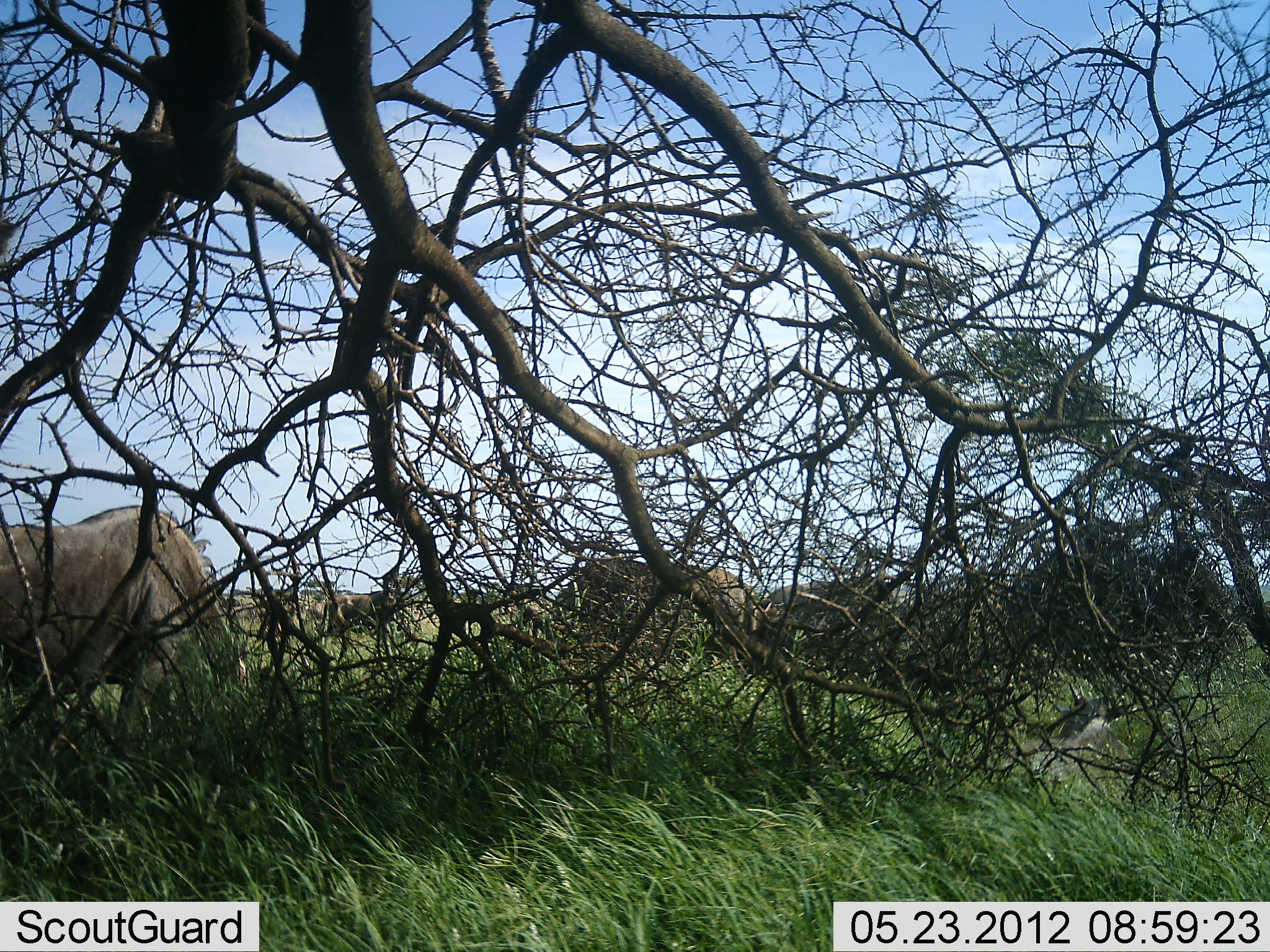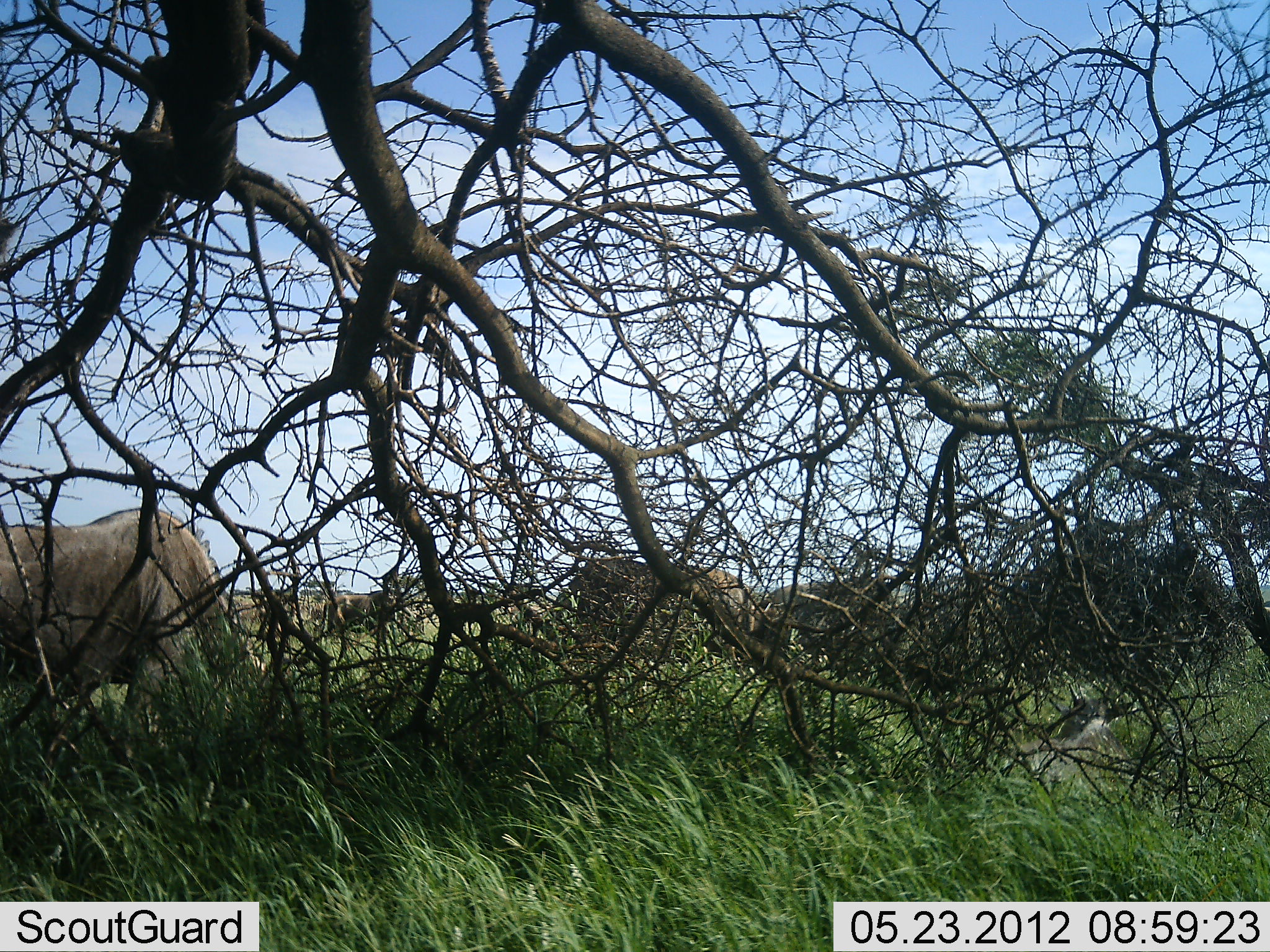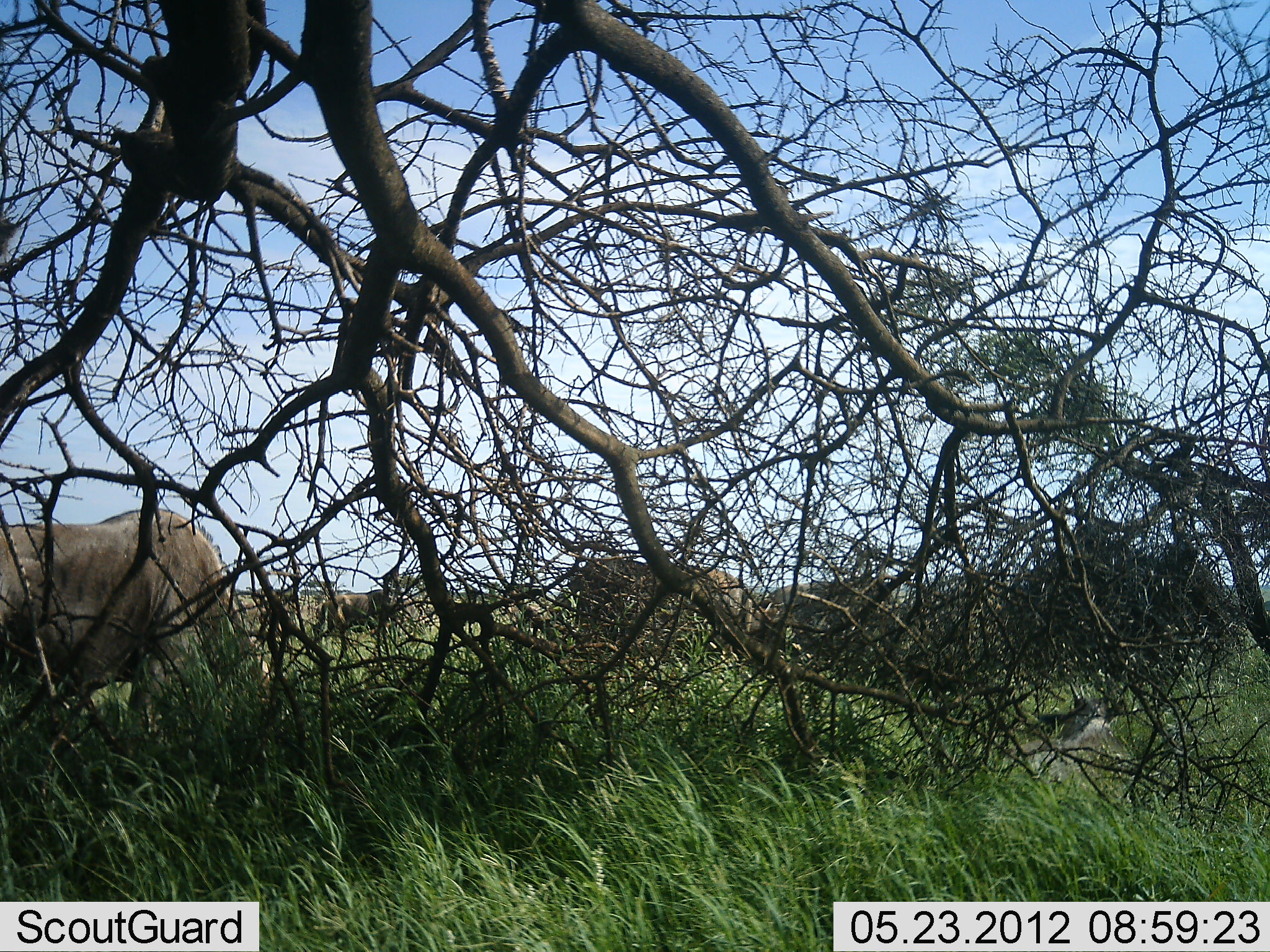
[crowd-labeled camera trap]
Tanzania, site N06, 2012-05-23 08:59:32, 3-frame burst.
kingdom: Animalia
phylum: Chordata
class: Mammalia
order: Artiodactyla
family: Bovidae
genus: Connochaetes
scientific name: Connochaetes taurinus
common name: blue wildebeest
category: wildebeest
Wildebeest (blue wildebeest) (Connochaetes taurinus), count 6. Behavior (volunteer vote fractions): standing 15%, resting 15%, moving 31%, interacting 0%. Young present (vote fraction): 0%. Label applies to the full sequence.